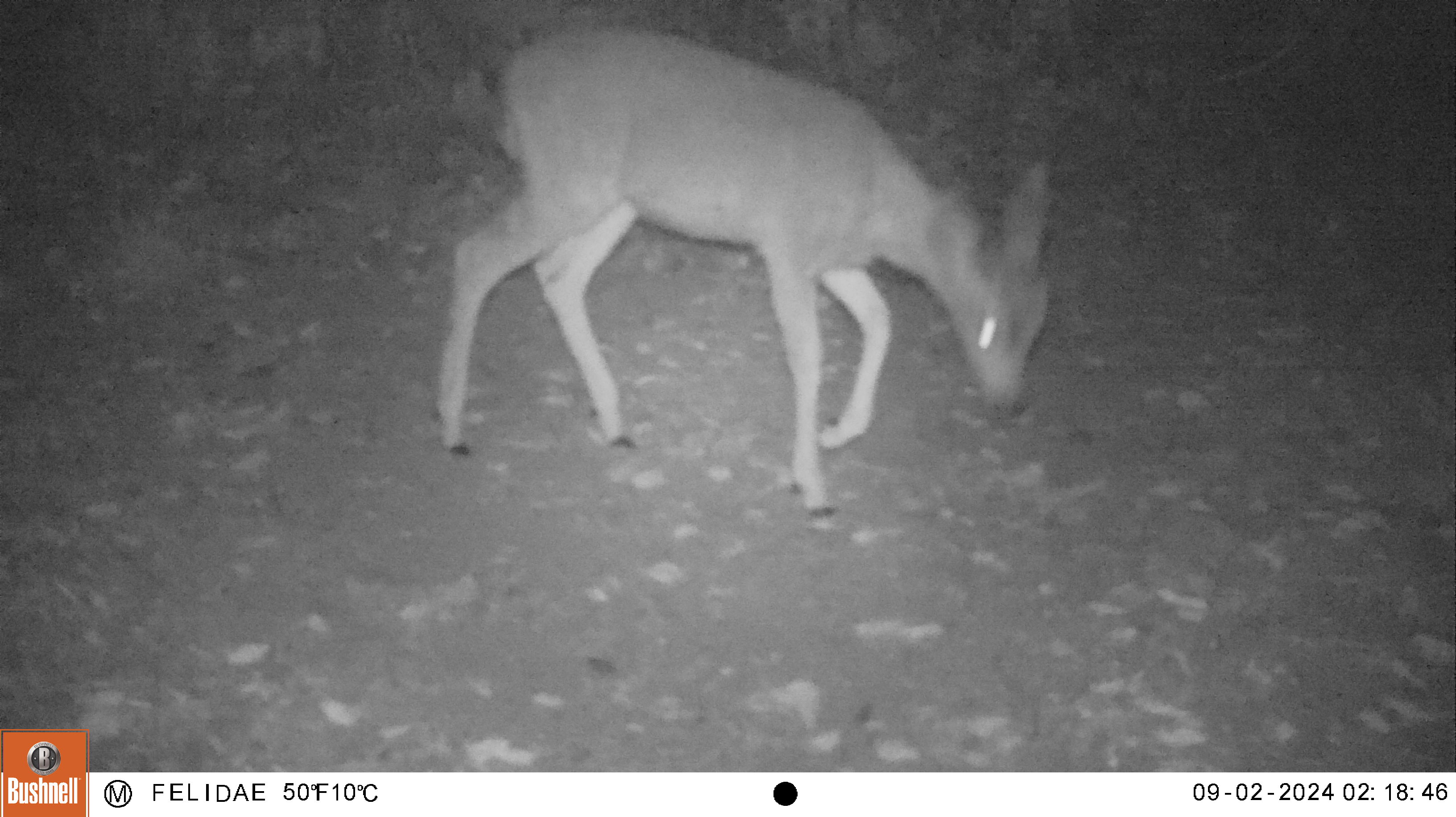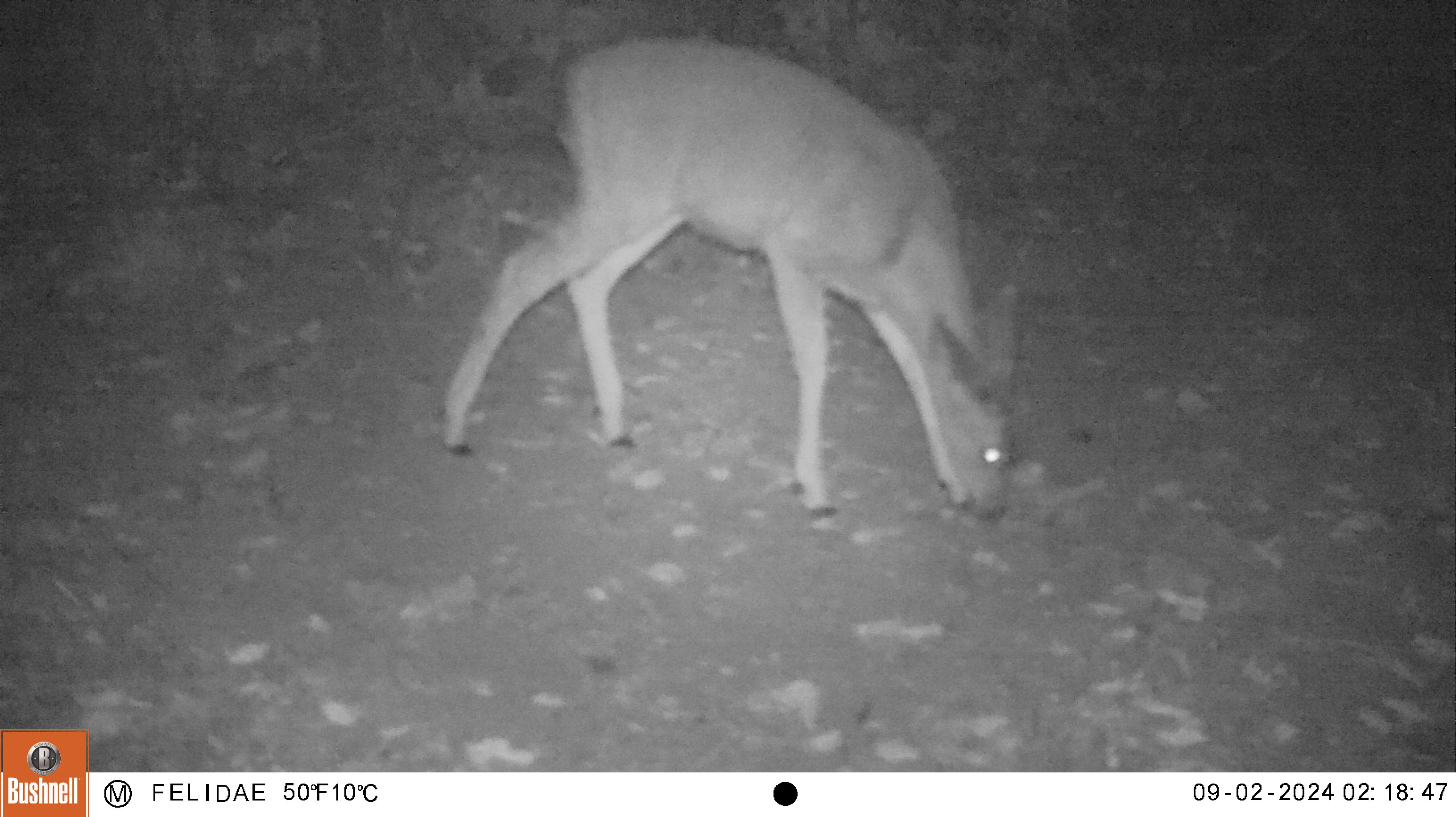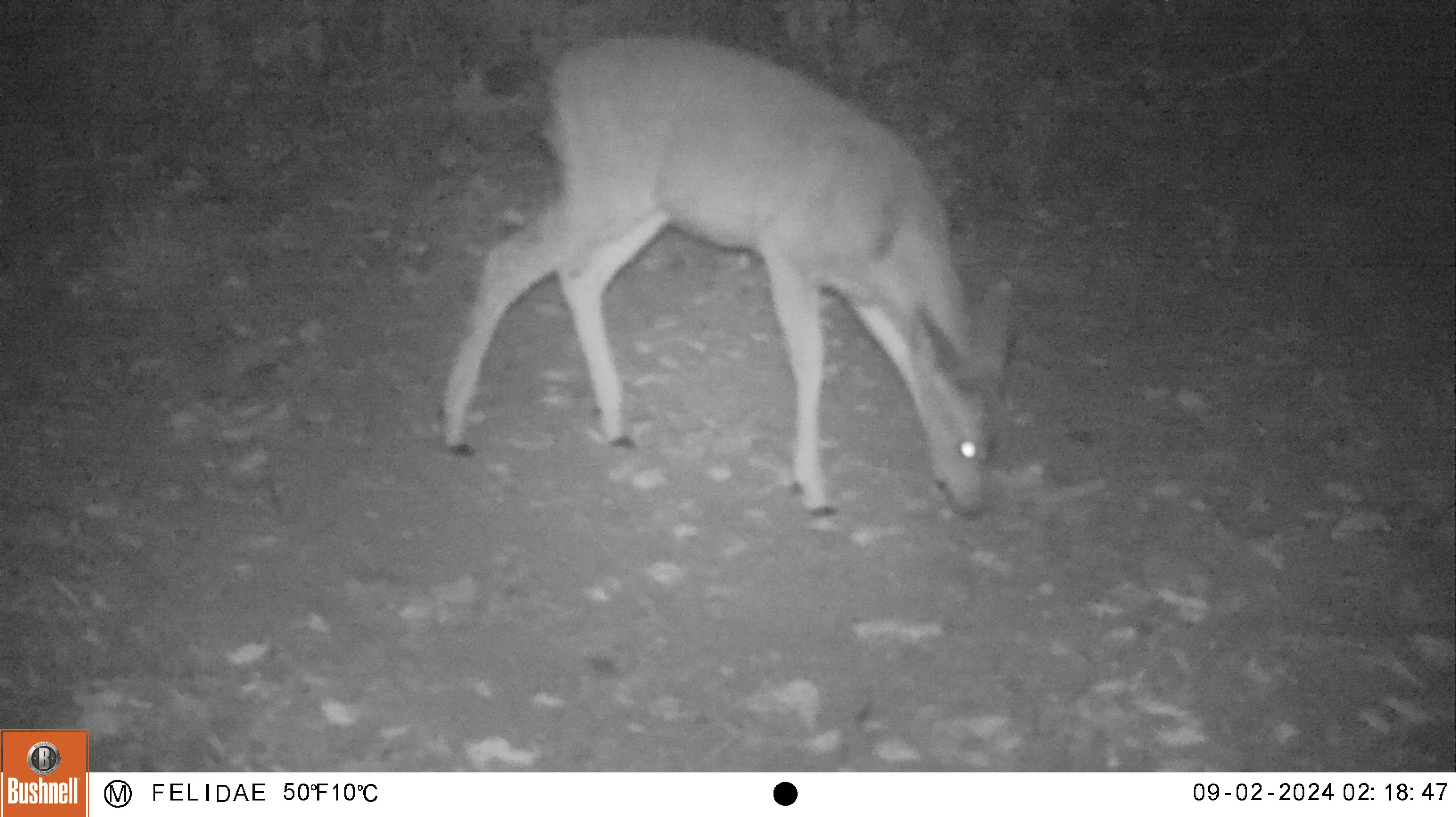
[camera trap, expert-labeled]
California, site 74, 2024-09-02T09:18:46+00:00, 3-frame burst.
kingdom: Animalia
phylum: Chordata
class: Mammalia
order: Artiodactyla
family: Cervidae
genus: Odocoileus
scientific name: Odocoileus hemionus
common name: mule deer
Mule deer (Odocoileus hemionus).